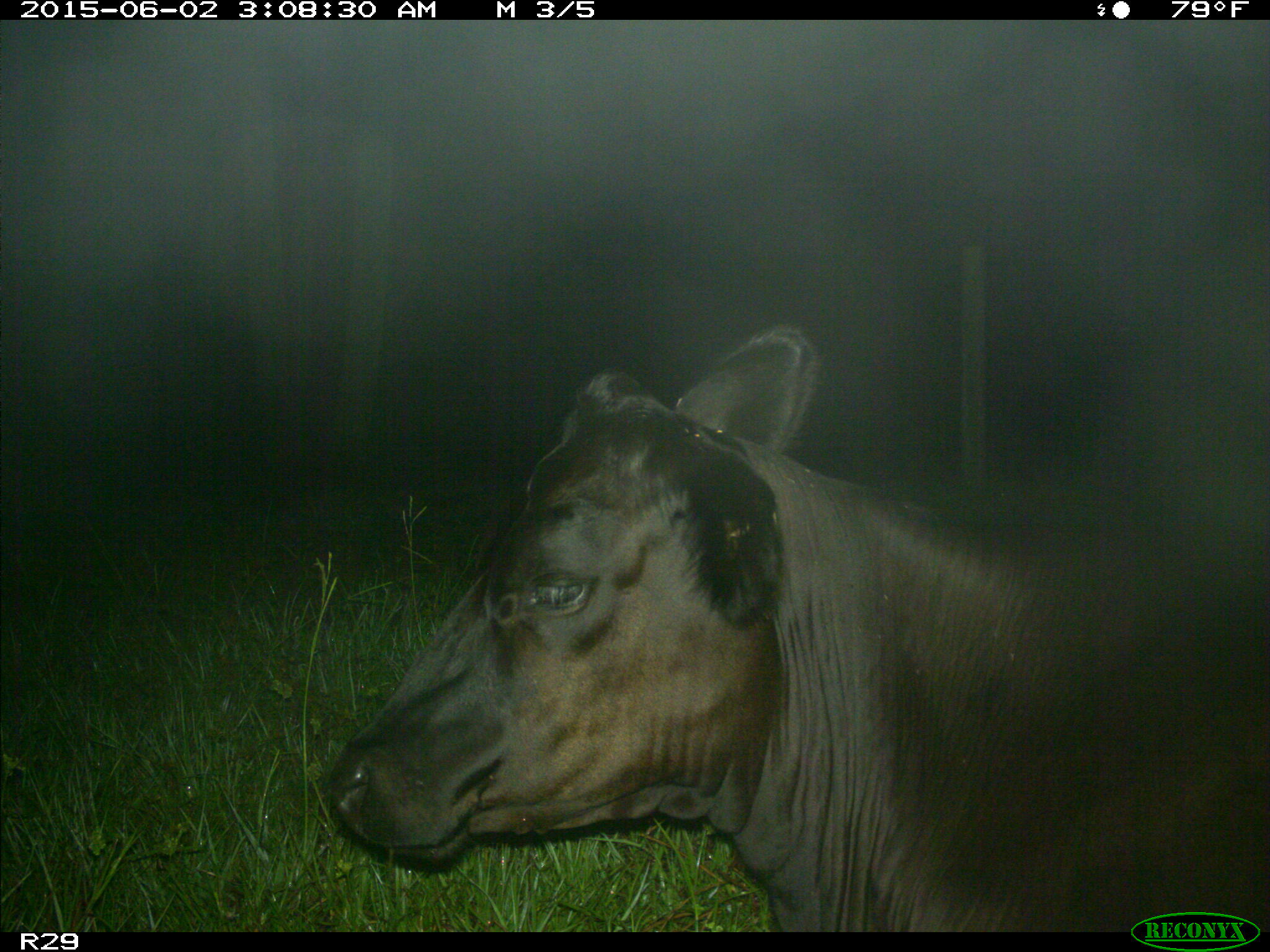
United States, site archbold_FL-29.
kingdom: Animalia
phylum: Chordata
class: Mammalia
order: Artiodactyla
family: Bovidae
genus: Bos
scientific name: Bos taurus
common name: domestic cow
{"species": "Bos taurus (domestic cow)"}